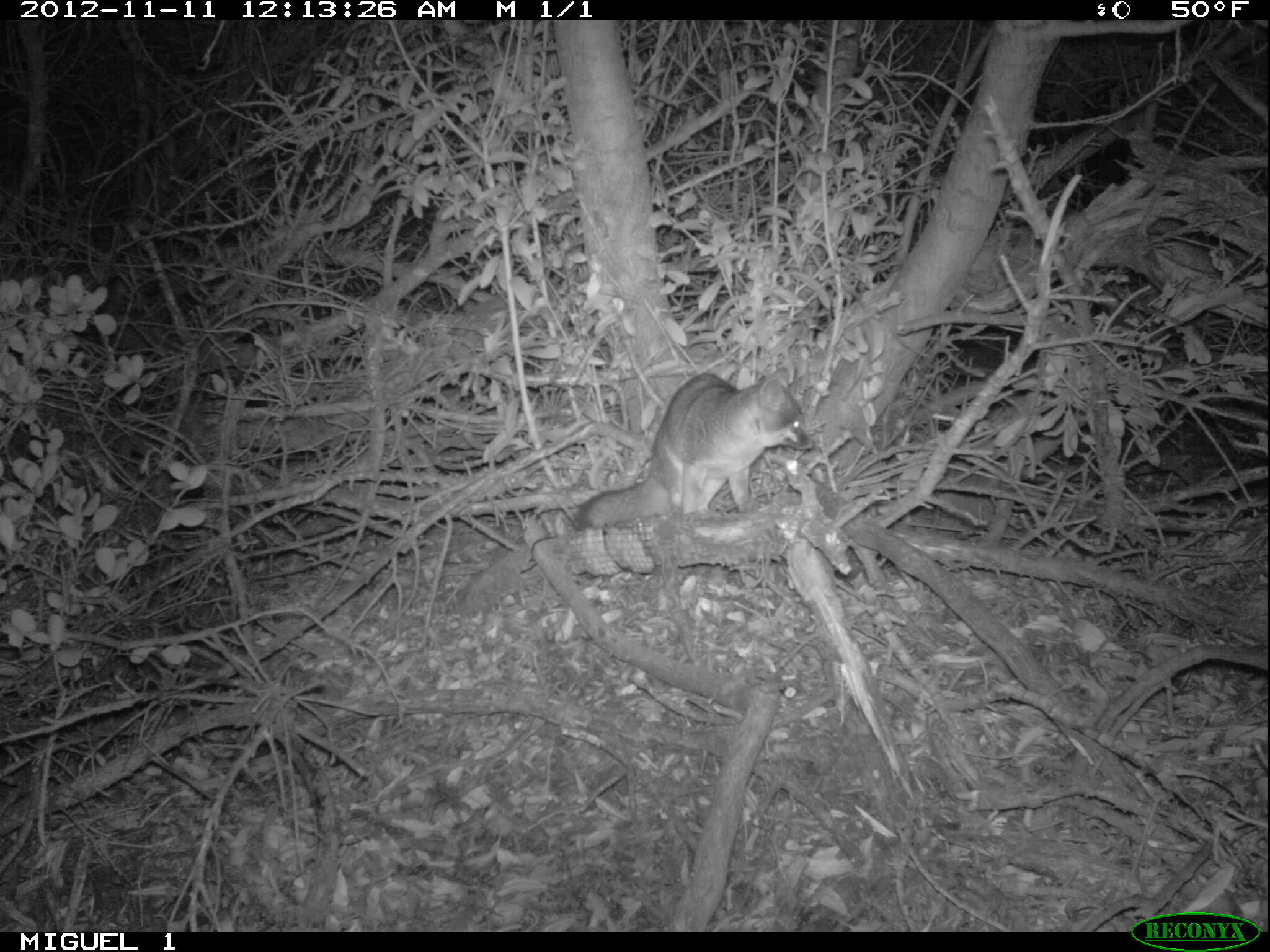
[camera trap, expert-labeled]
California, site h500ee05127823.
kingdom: Animalia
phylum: Chordata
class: Mammalia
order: Carnivora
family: Canidae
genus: Urocyon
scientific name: Urocyon littoralis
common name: island fox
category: fox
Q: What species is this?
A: Fox (island fox) (Urocyon littoralis).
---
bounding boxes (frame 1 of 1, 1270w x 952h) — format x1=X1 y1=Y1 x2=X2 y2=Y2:
fox: x1=568 y1=366 x2=813 y2=529